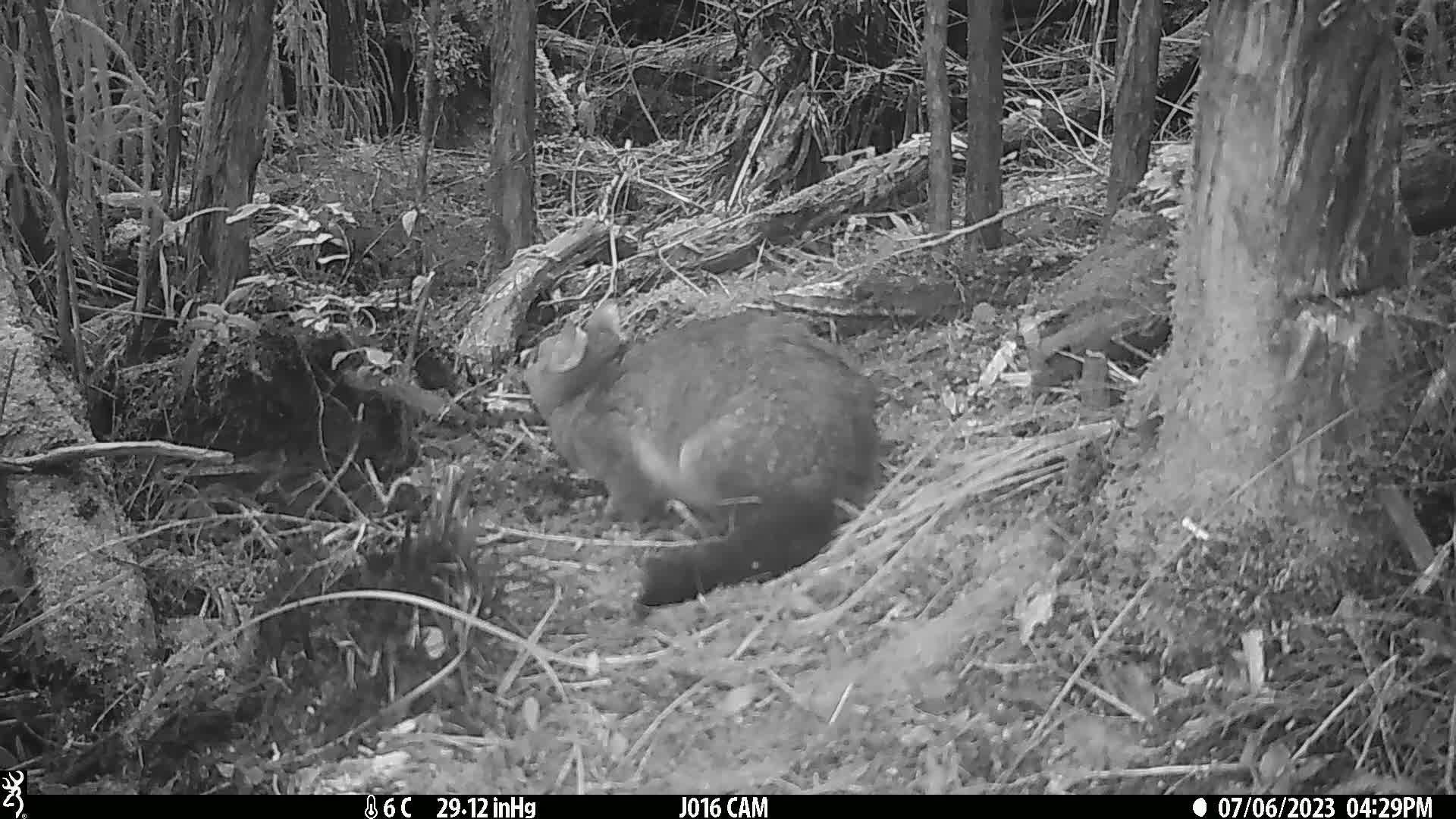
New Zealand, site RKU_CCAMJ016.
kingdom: Animalia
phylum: Chordata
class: Mammalia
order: Diprotodontia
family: Phalangeridae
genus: Trichosurus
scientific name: Trichosurus vulpecula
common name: common brushtail possum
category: possum